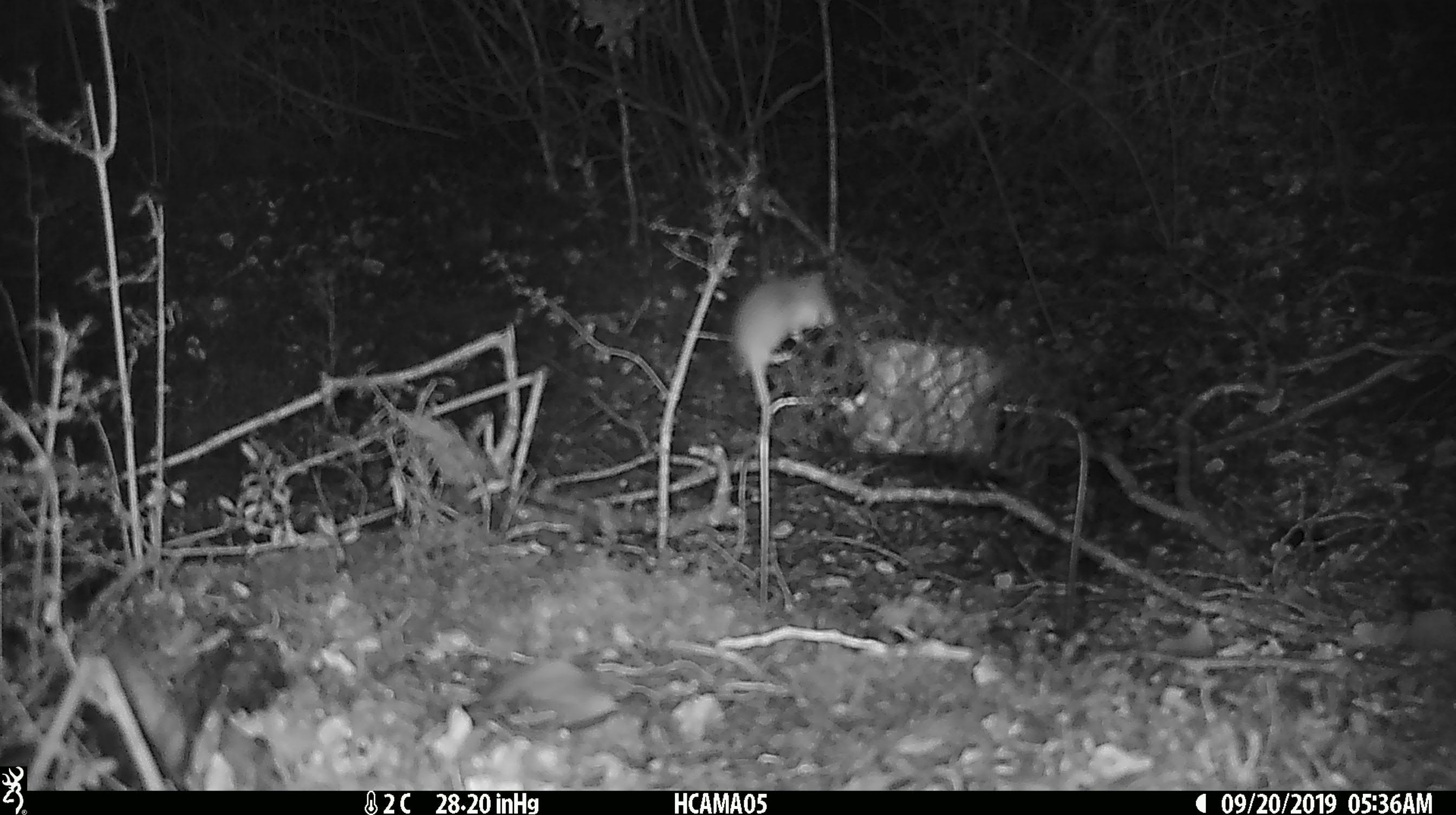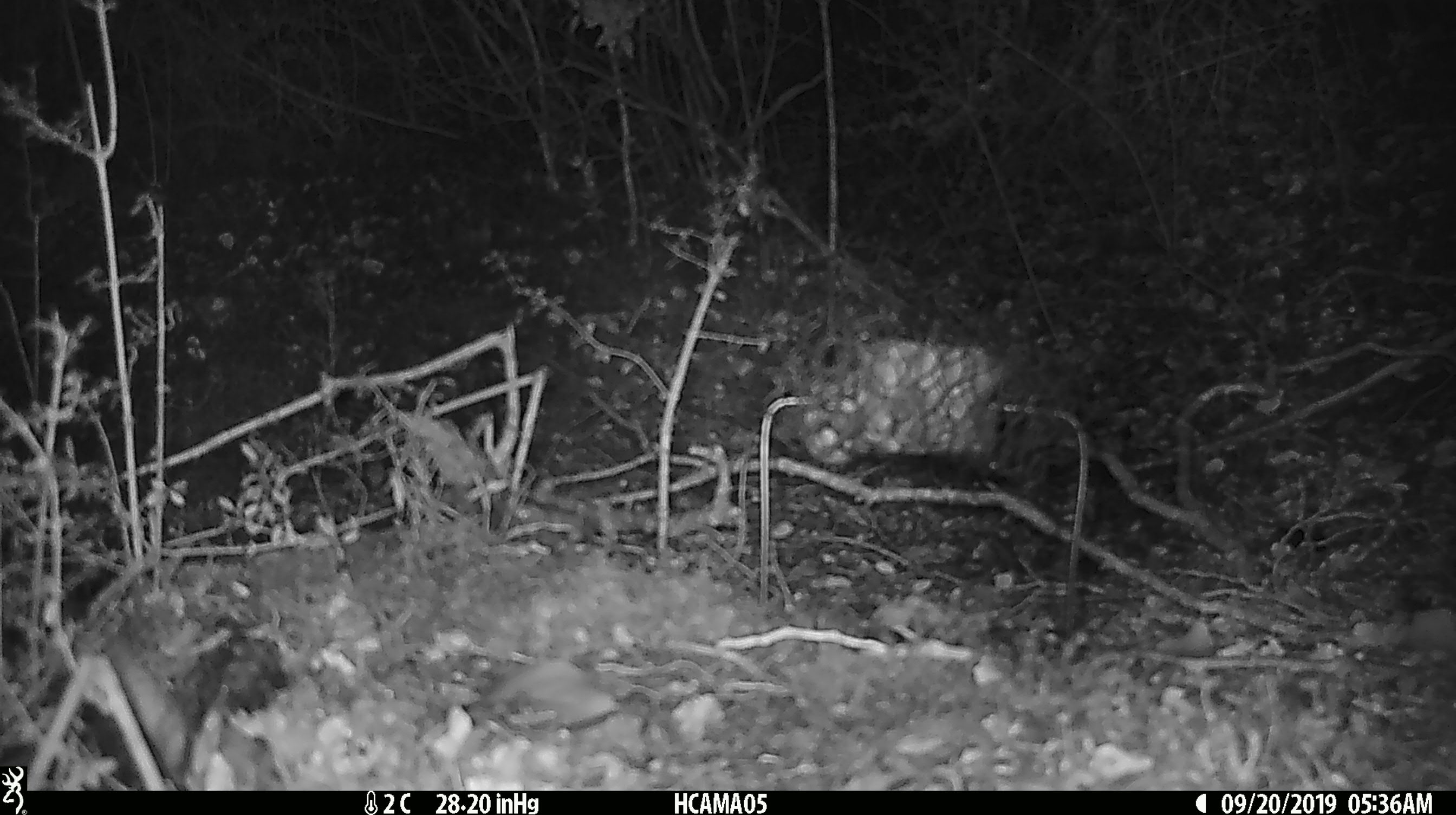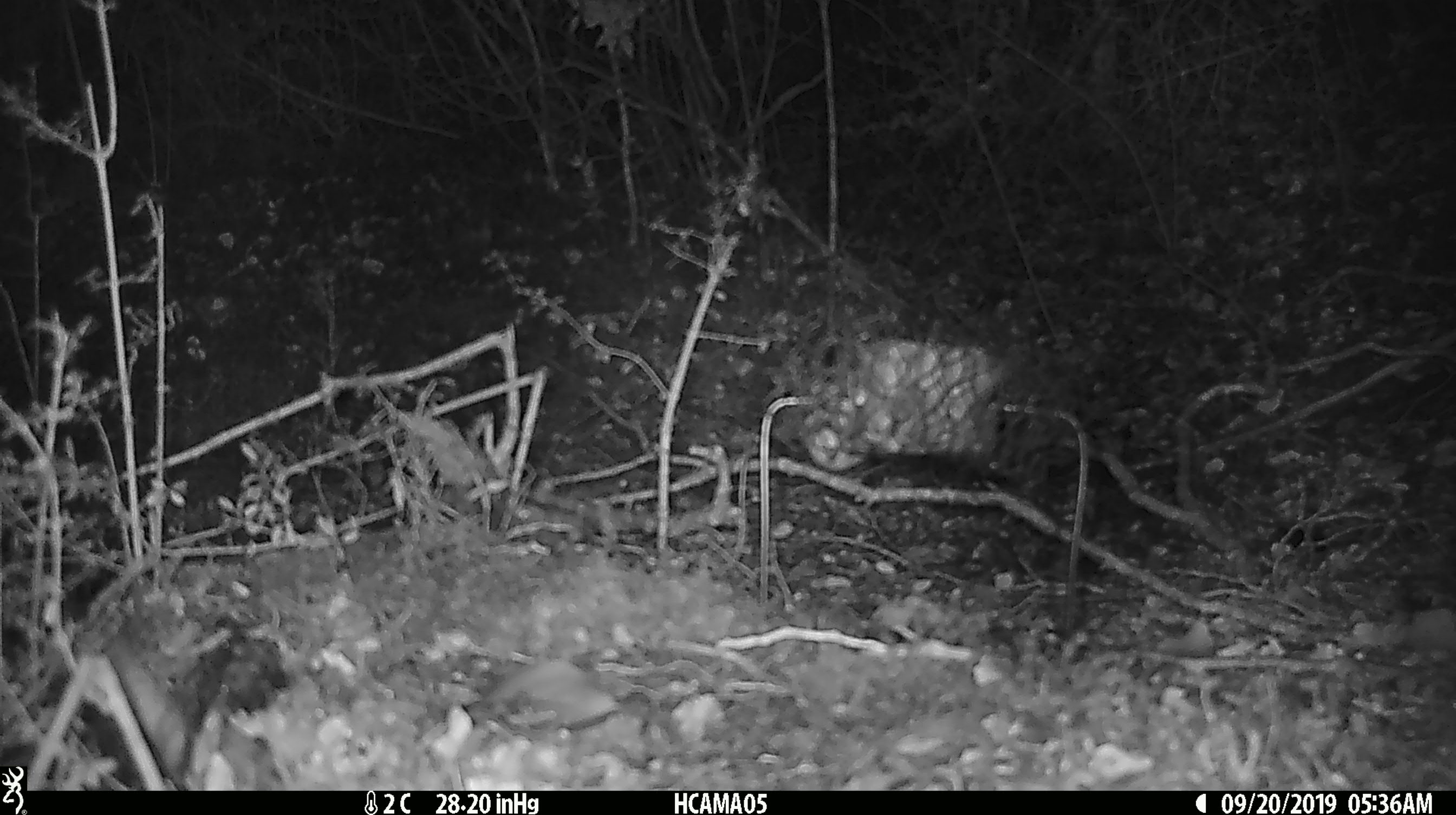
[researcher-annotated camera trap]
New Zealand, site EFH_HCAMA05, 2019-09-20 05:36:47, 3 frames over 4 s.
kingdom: Animalia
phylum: Chordata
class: Mammalia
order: Rodentia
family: Muridae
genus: Mus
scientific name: Mus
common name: mouse